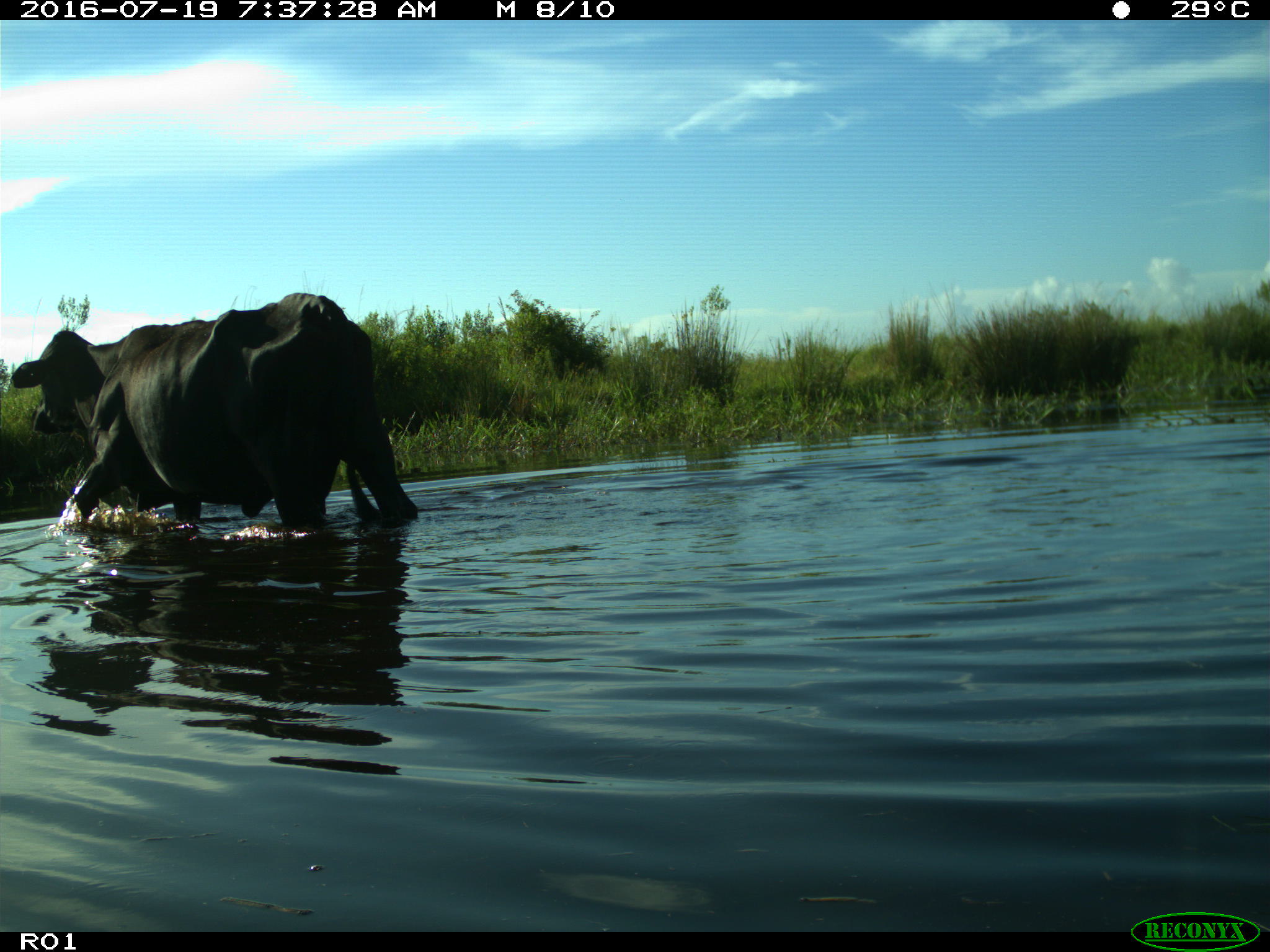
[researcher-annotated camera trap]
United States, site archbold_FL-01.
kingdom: Animalia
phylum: Chordata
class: Mammalia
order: Artiodactyla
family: Bovidae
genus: Bos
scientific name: Bos taurus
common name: domestic cow